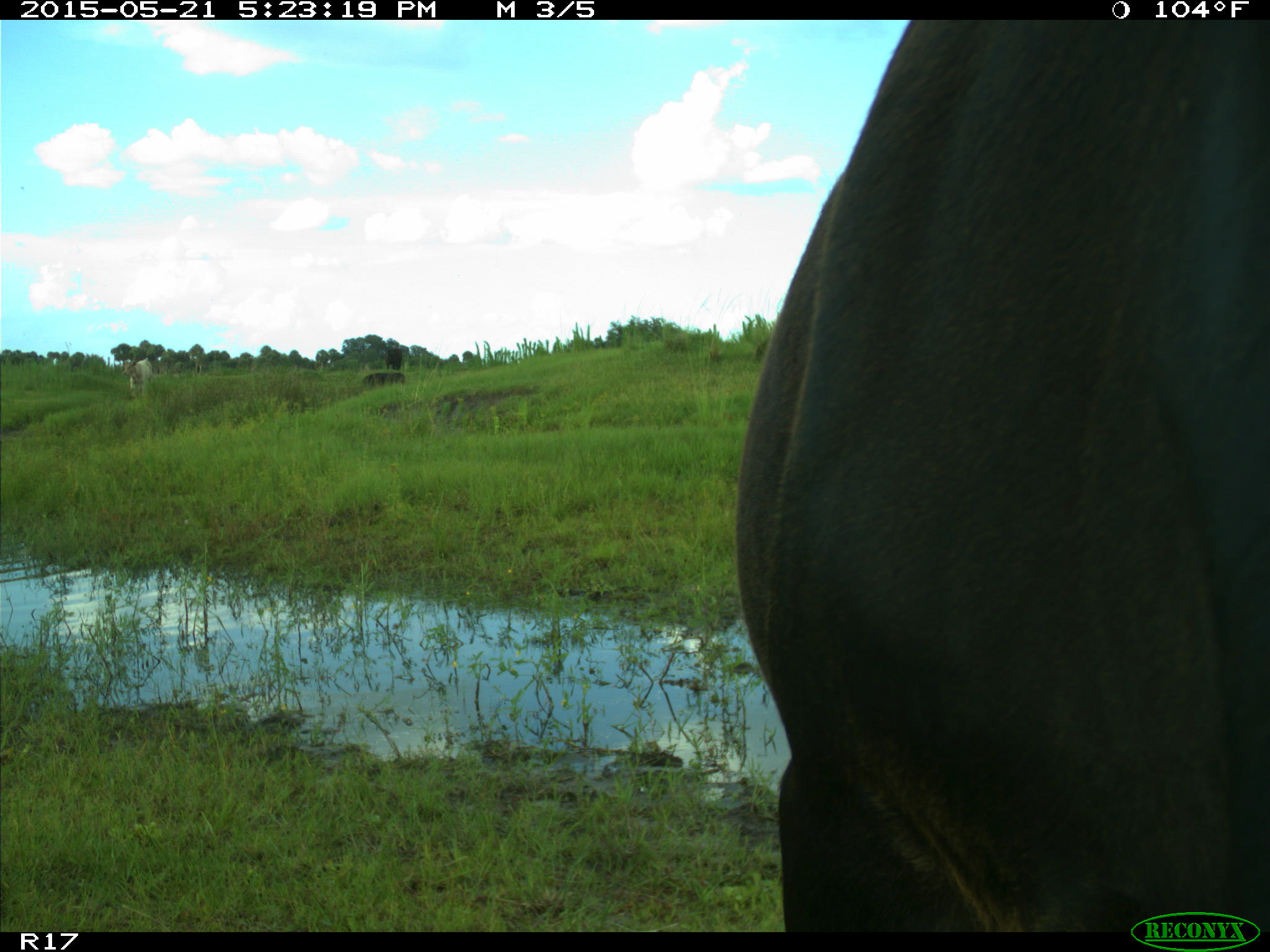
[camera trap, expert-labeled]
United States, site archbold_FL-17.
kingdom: Animalia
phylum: Chordata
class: Mammalia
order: Artiodactyla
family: Bovidae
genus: Bos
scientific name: Bos taurus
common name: domestic cow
Bos taurus (domestic cow).